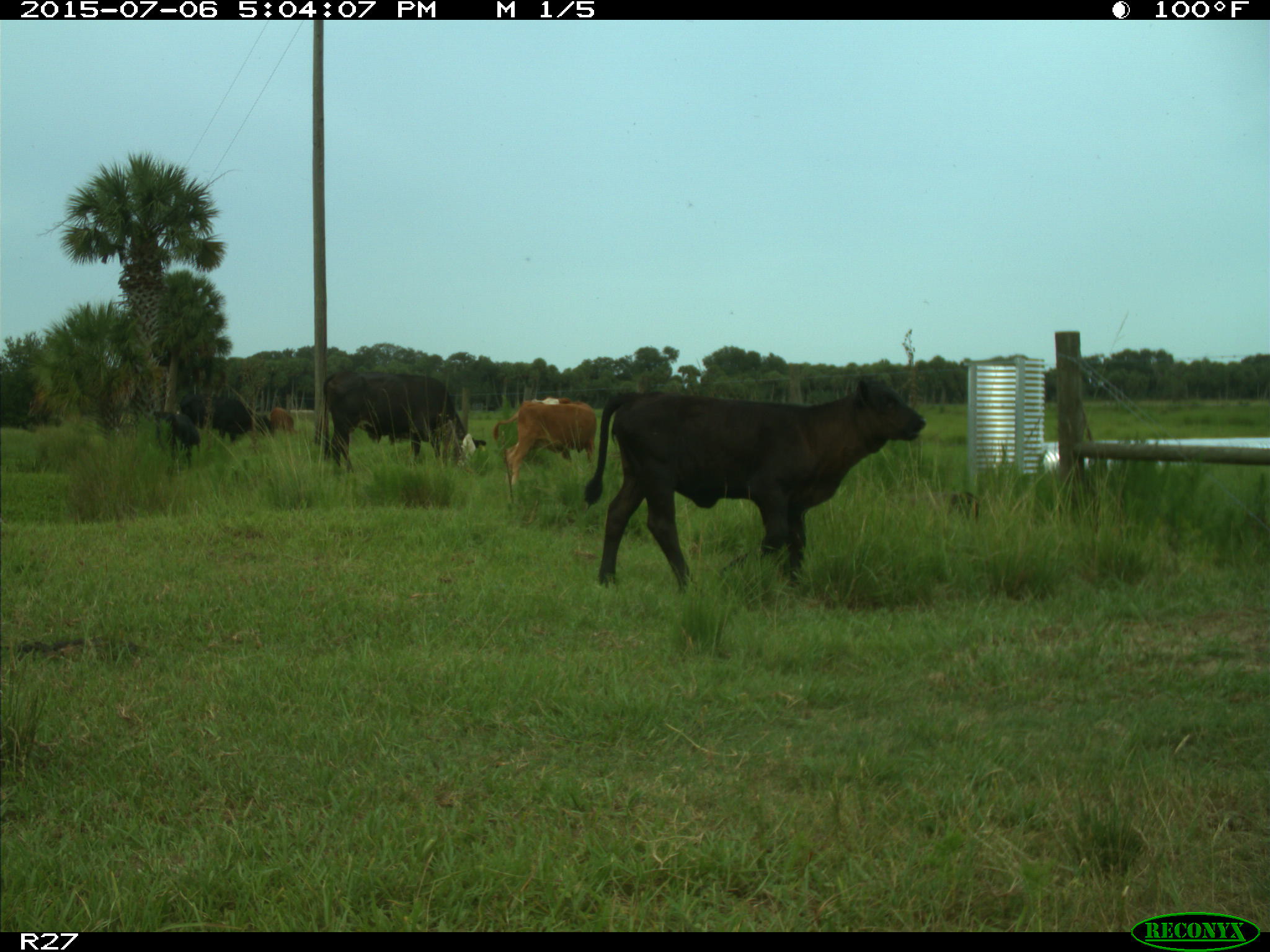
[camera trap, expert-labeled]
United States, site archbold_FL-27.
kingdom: Animalia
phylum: Chordata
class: Mammalia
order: Artiodactyla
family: Bovidae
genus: Bos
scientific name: Bos taurus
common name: domestic cow